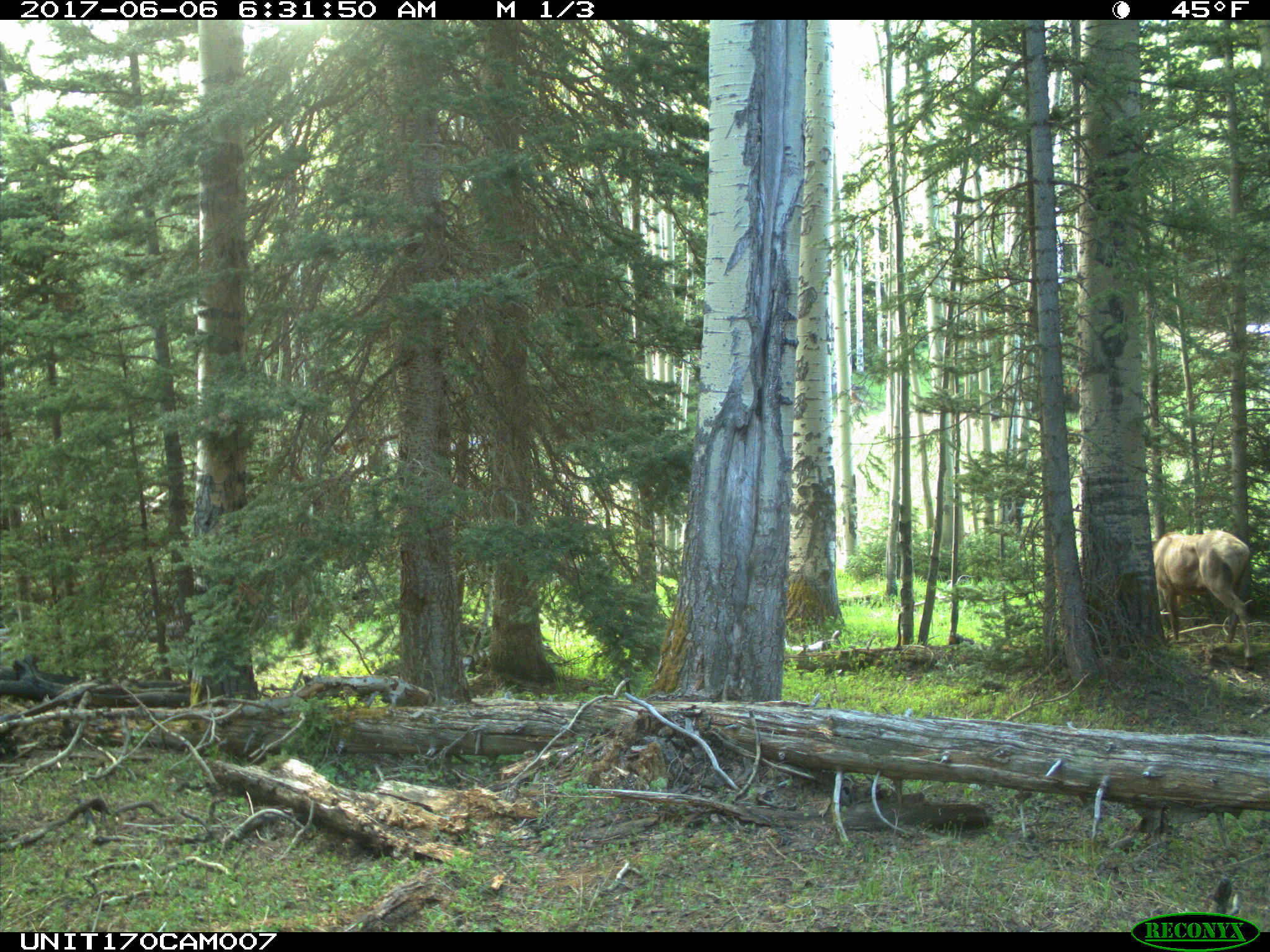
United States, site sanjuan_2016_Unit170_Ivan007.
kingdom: Animalia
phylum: Chordata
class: Mammalia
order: Artiodactyla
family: Cervidae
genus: Cervus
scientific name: Cervus elaphus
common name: red deer